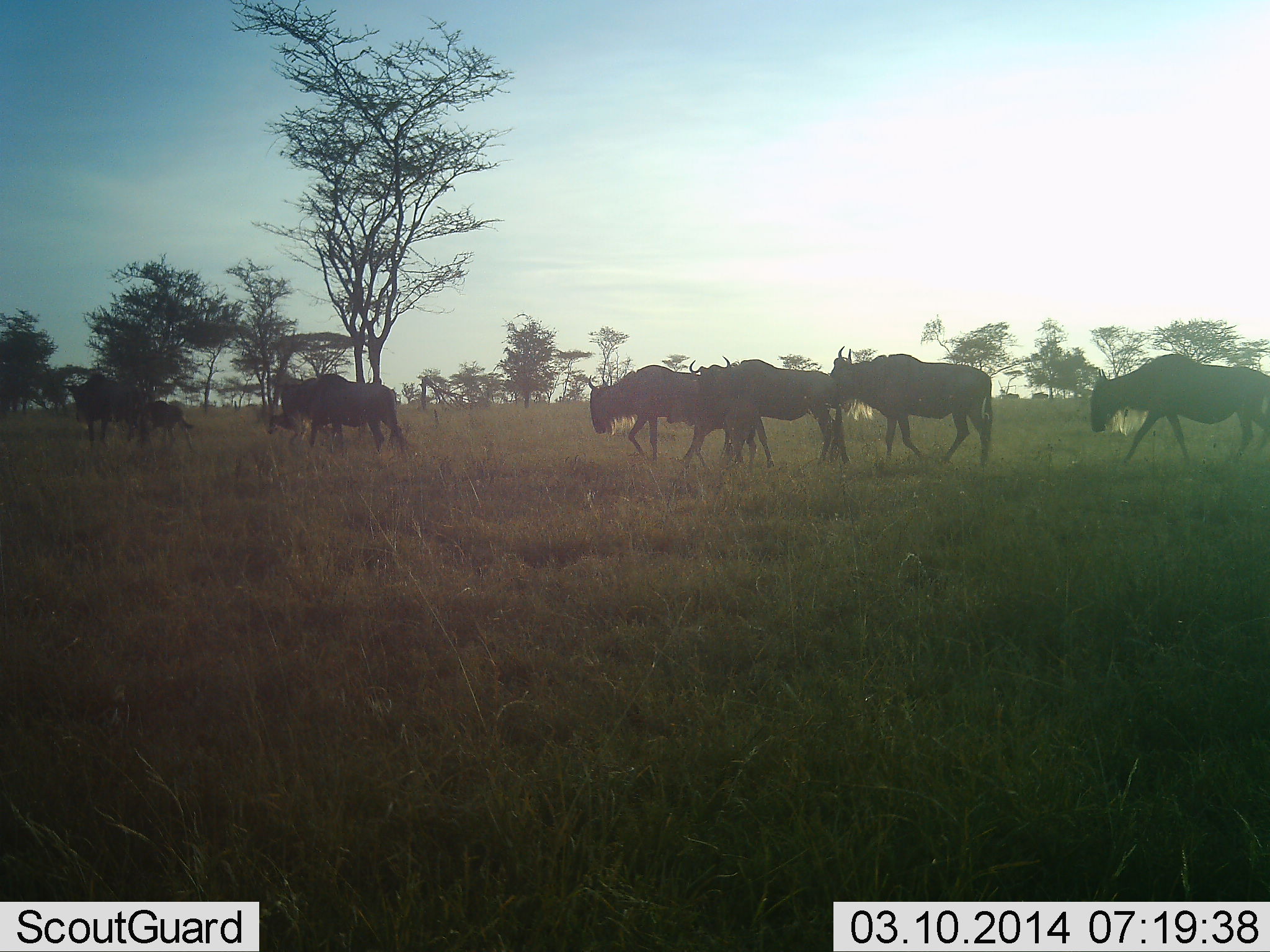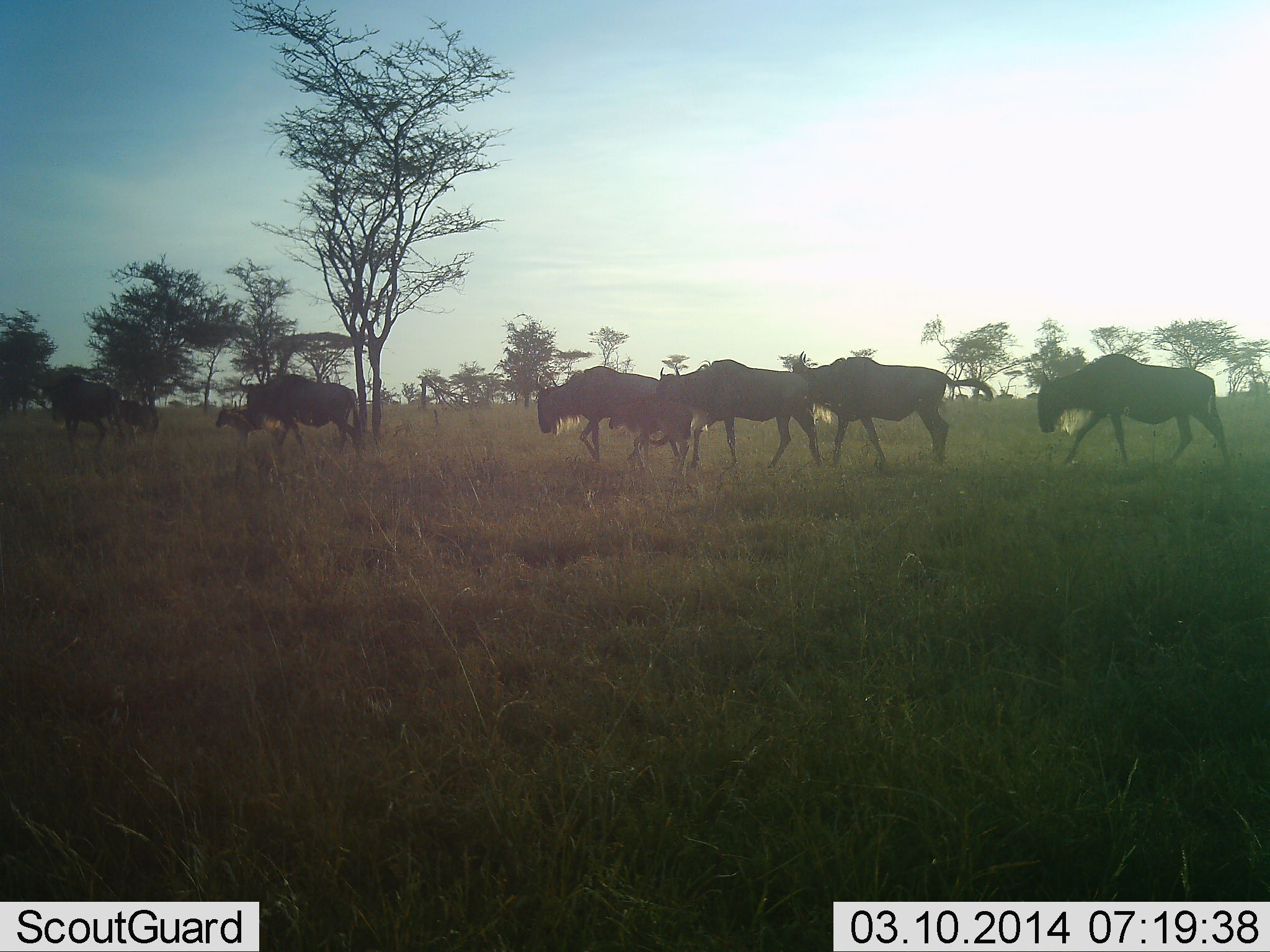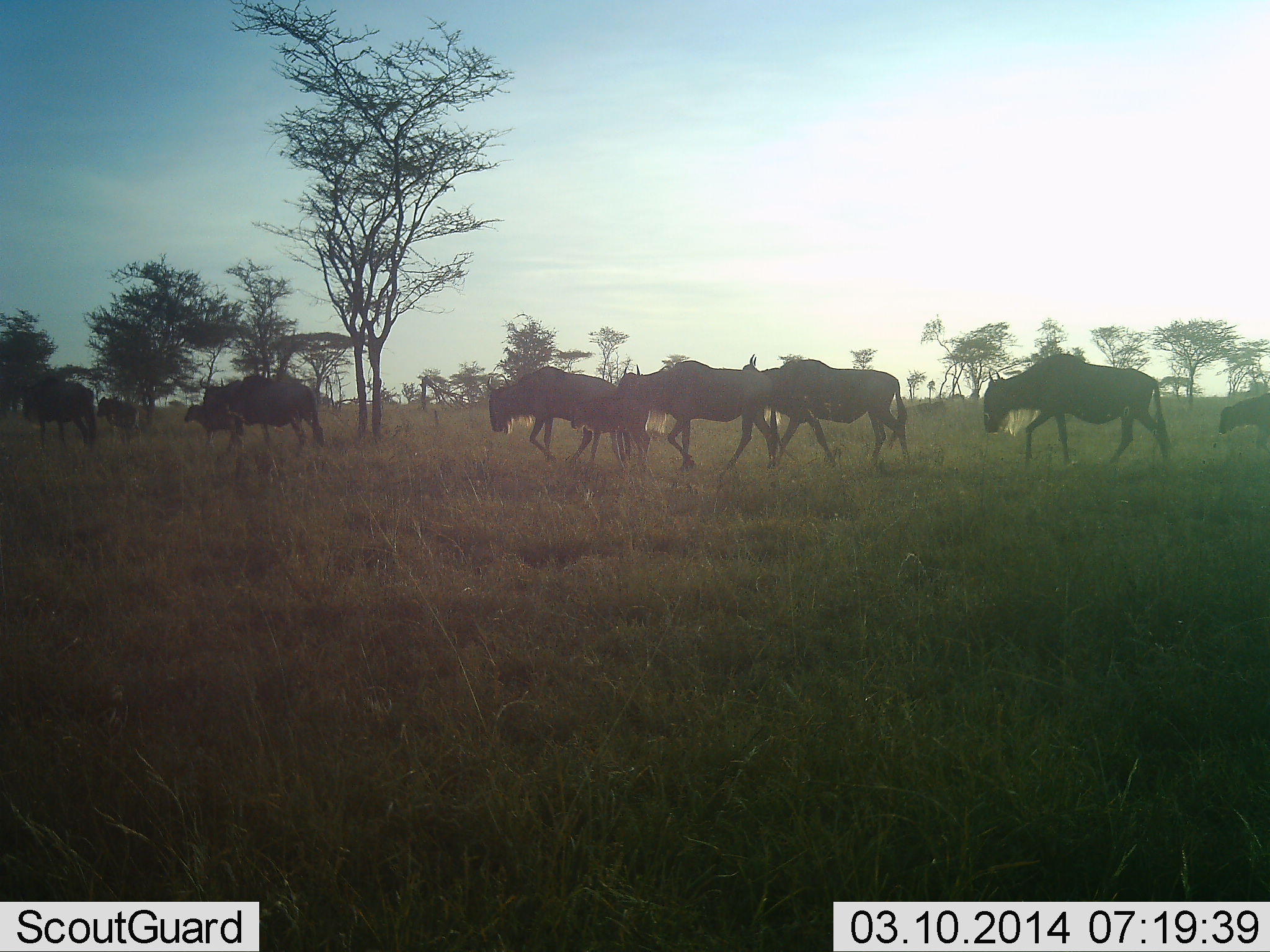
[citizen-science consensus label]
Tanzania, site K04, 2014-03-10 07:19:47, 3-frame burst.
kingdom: Animalia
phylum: Chordata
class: Mammalia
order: Artiodactyla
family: Bovidae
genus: Connochaetes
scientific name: Connochaetes taurinus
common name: blue wildebeest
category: wildebeest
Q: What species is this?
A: Wildebeest (blue wildebeest) (Connochaetes taurinus).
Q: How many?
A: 9.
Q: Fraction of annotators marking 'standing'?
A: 4%.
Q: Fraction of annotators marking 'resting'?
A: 0%.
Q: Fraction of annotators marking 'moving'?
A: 99%.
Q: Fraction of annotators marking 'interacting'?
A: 0%.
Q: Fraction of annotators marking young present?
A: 40%.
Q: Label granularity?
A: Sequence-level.